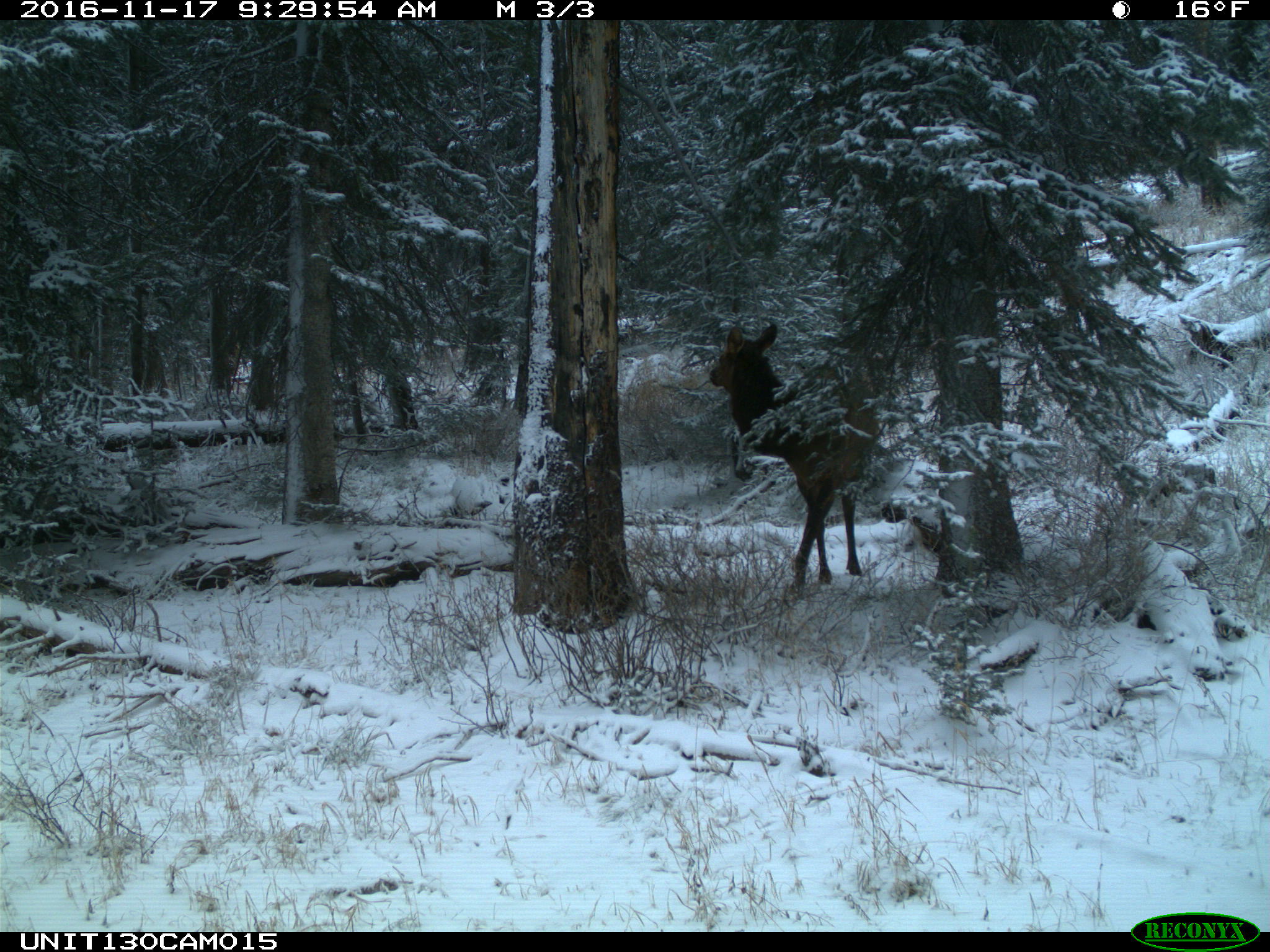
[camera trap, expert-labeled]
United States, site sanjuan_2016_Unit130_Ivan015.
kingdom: Animalia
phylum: Chordata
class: Mammalia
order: Artiodactyla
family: Cervidae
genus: Cervus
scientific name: Cervus elaphus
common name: red deer